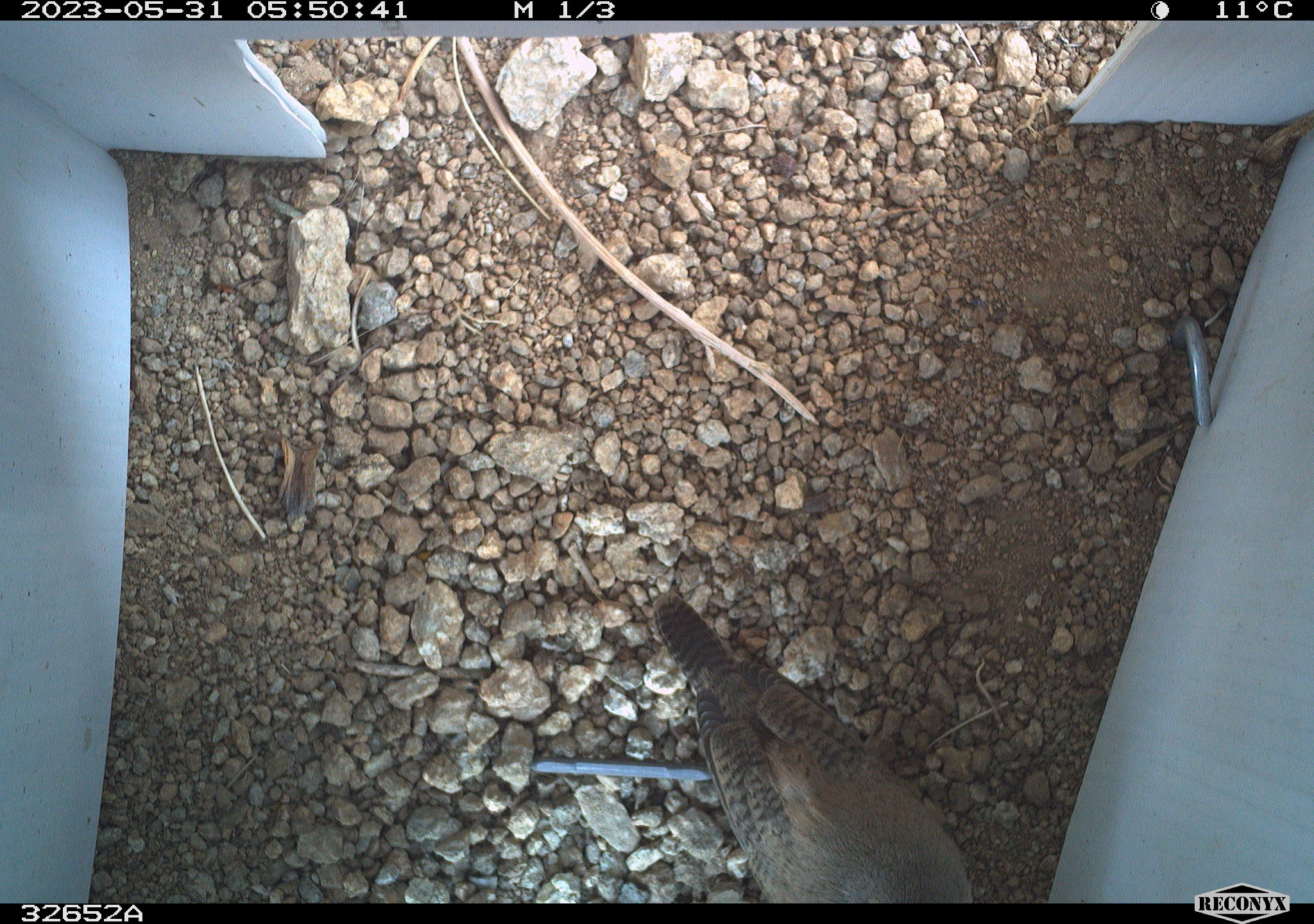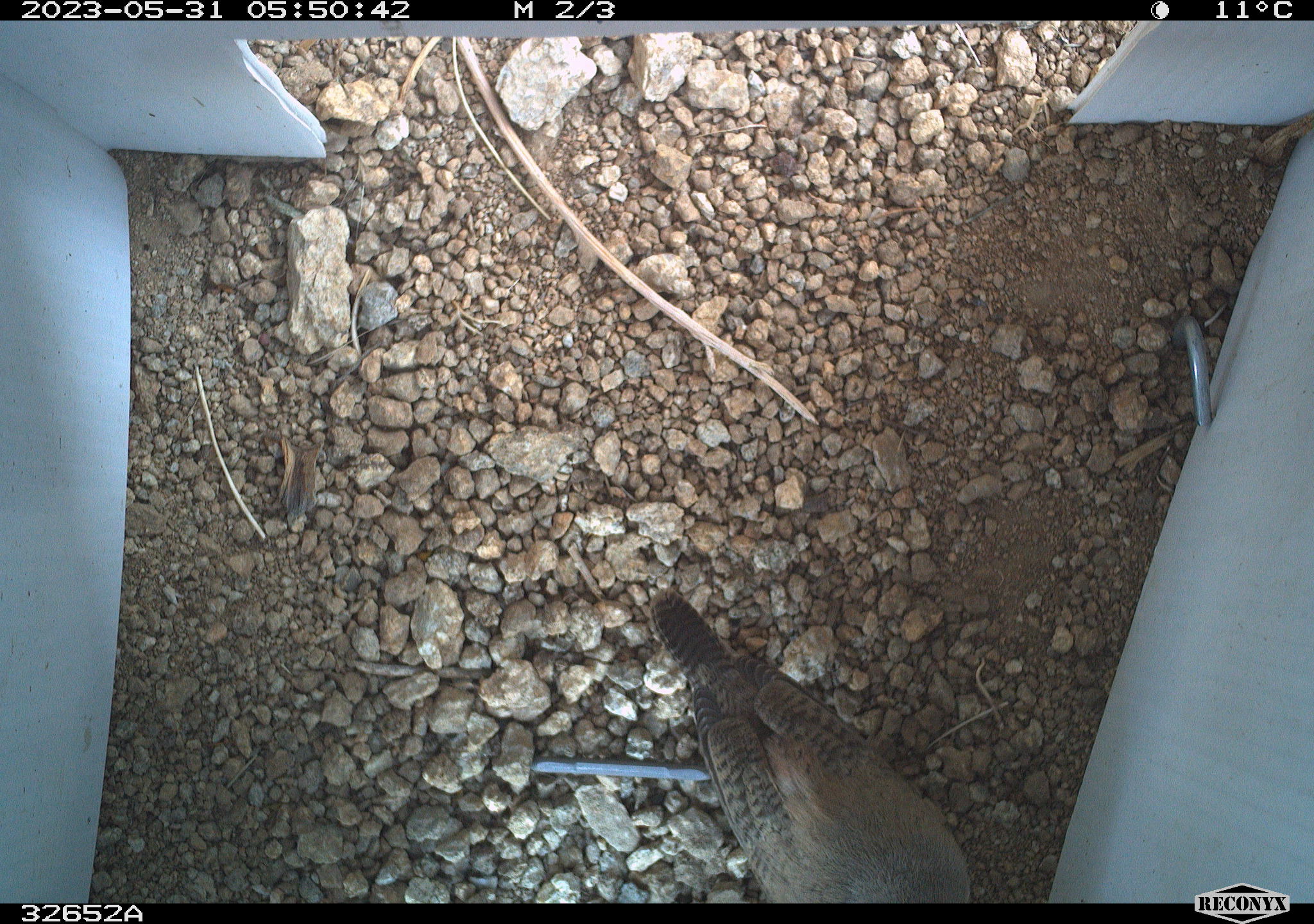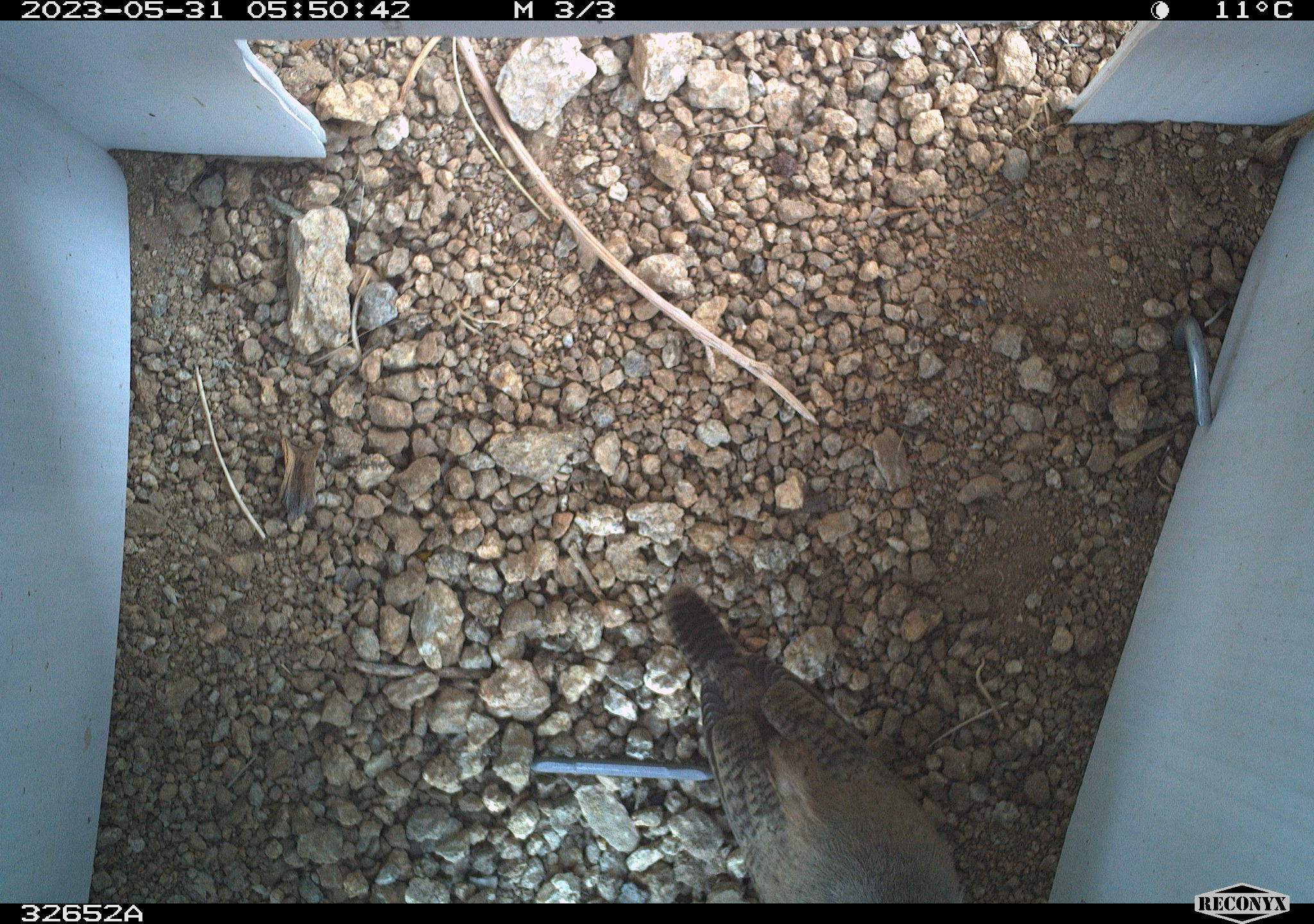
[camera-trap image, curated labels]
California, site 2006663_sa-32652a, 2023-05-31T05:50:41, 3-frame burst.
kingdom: Animalia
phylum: Chordata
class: Aves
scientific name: Aves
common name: bird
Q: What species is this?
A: Bird (Aves).